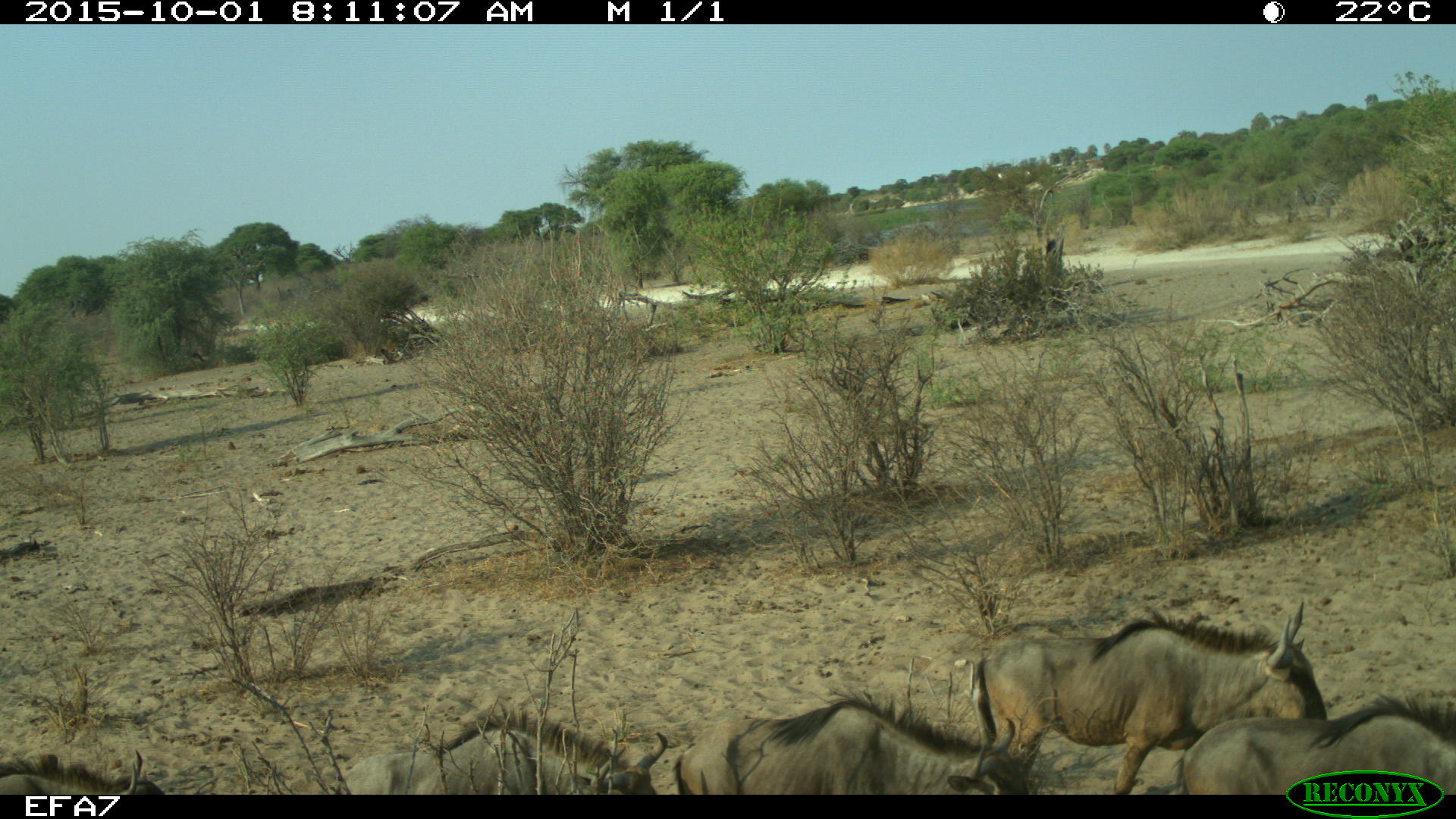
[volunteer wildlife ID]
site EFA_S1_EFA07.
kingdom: Animalia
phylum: Chordata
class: Mammalia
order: Artiodactyla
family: Bovidae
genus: Connochaetes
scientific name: Connochaetes taurinus taurinus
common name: blue wildebeest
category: wildebeestblue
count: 4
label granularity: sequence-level